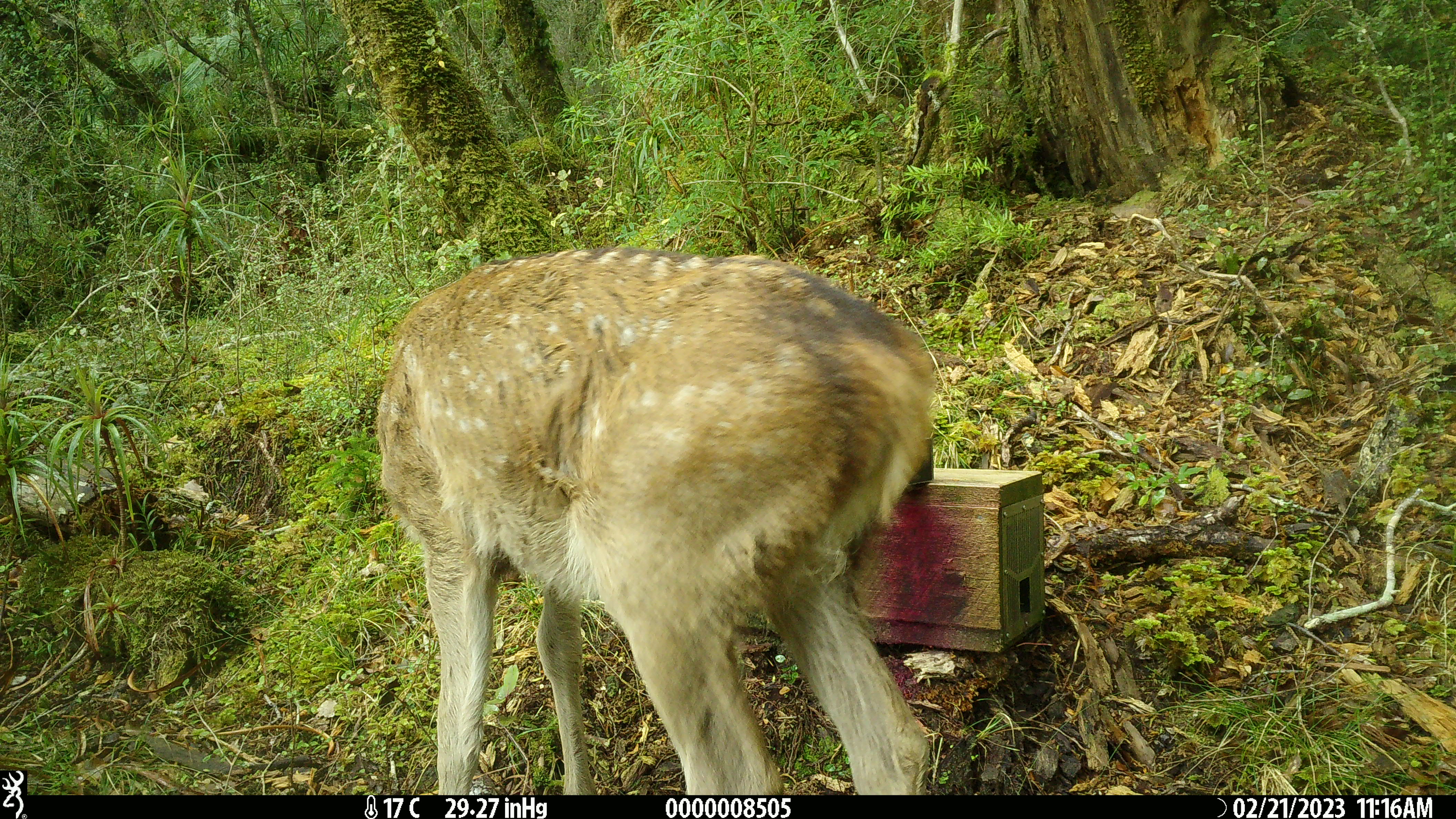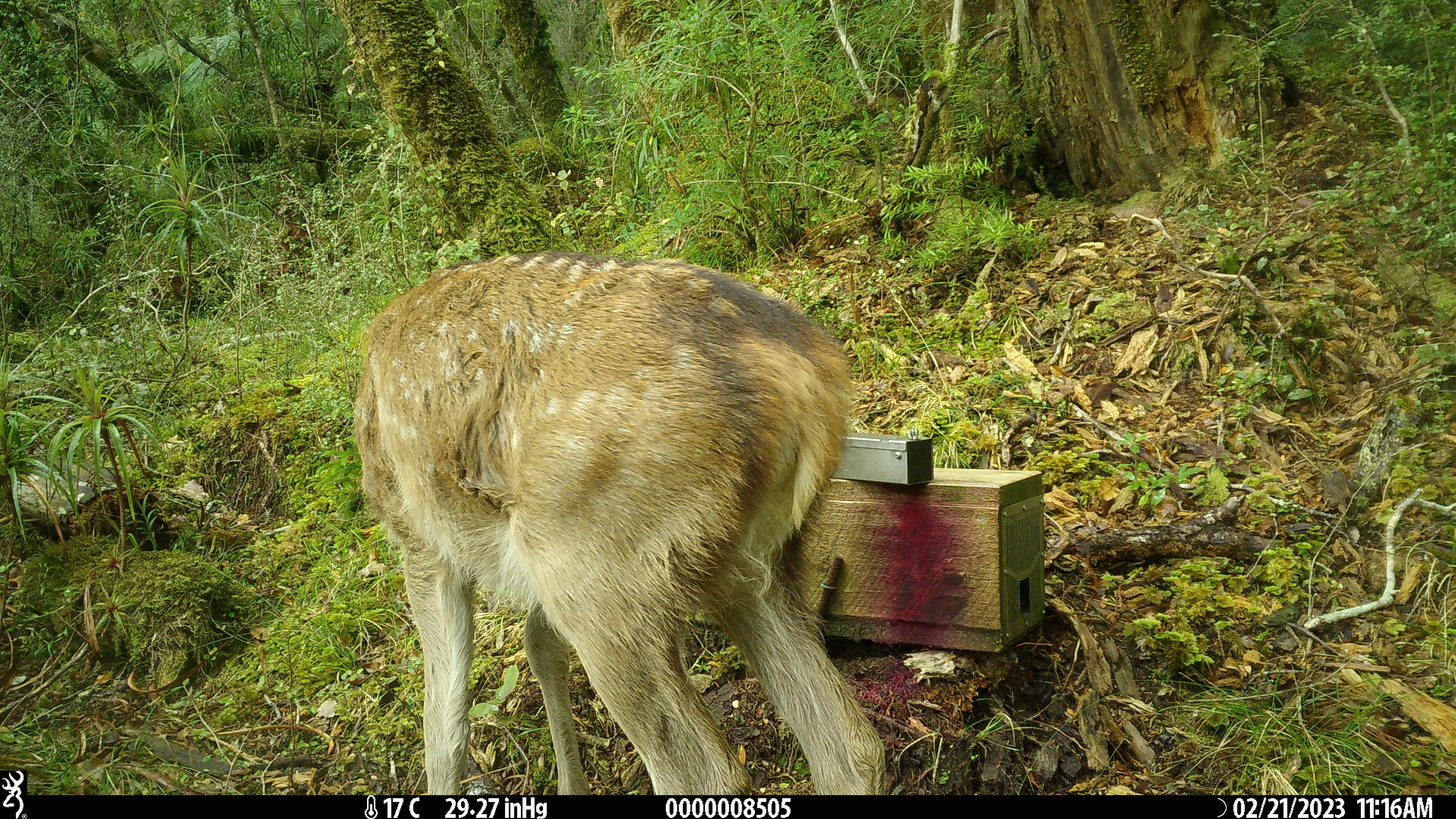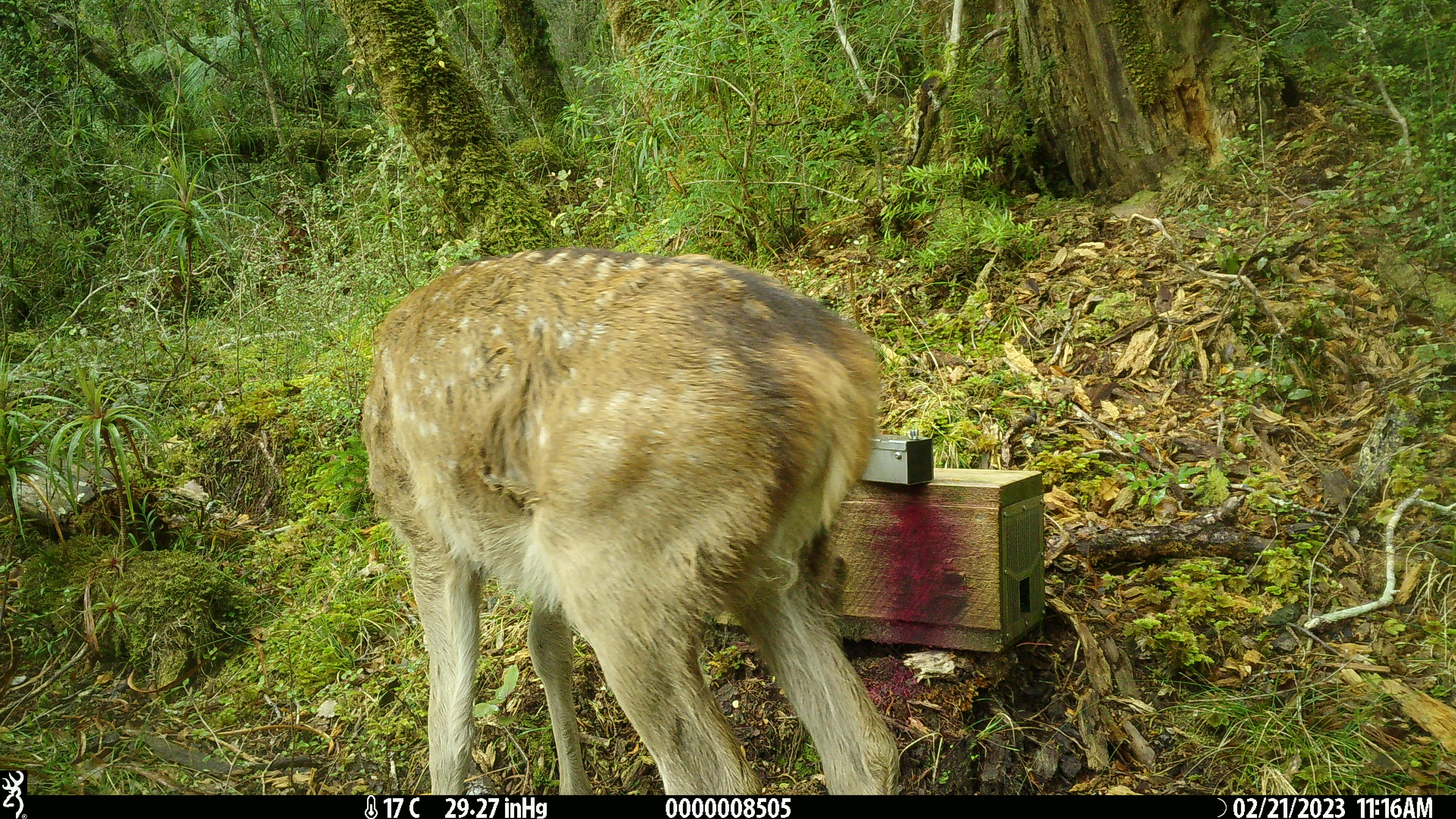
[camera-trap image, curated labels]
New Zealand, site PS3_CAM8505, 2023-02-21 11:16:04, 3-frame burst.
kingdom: Animalia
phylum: Chordata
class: Mammalia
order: Artiodactyla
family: Cervidae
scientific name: Cervidae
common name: deer